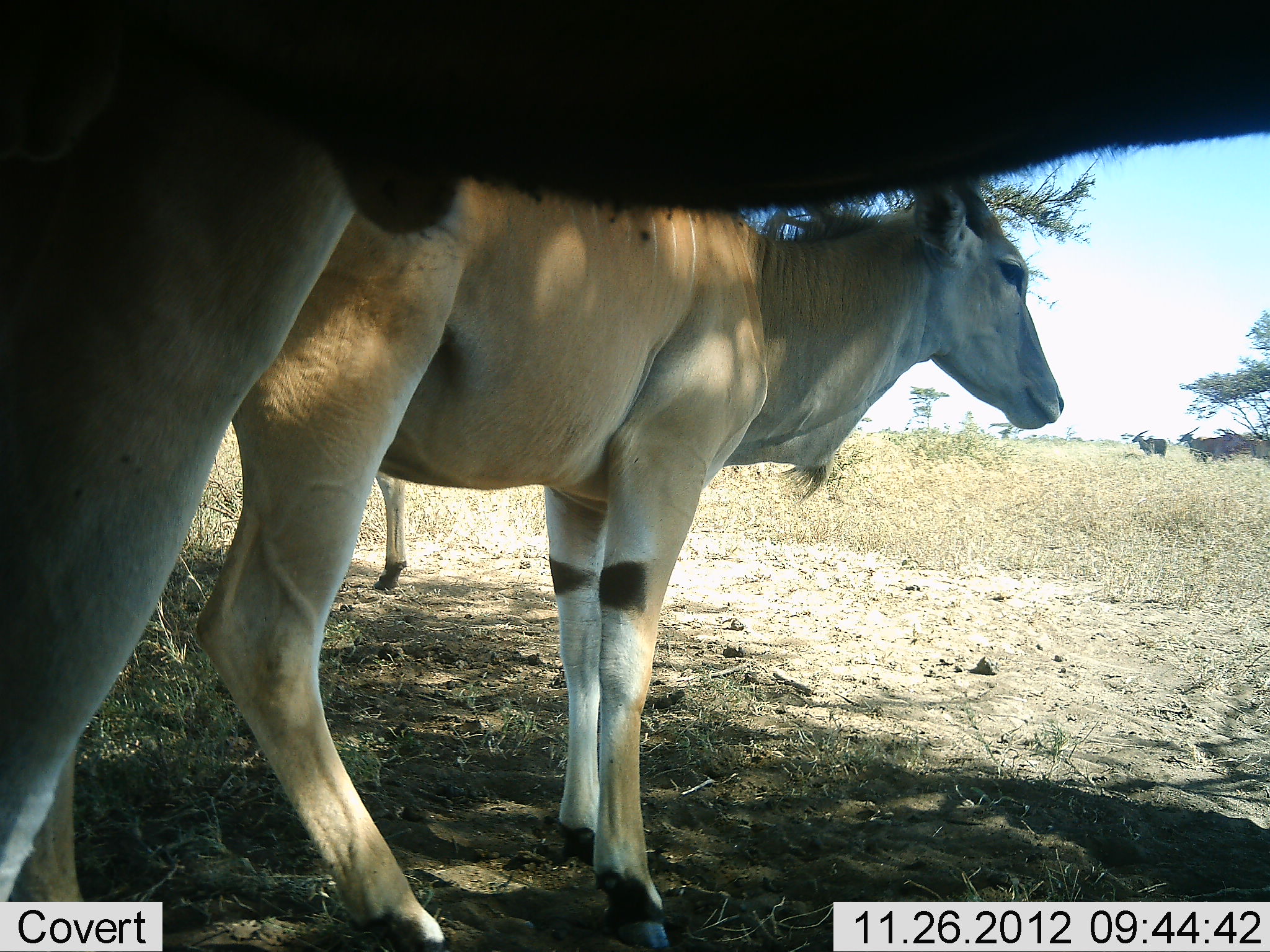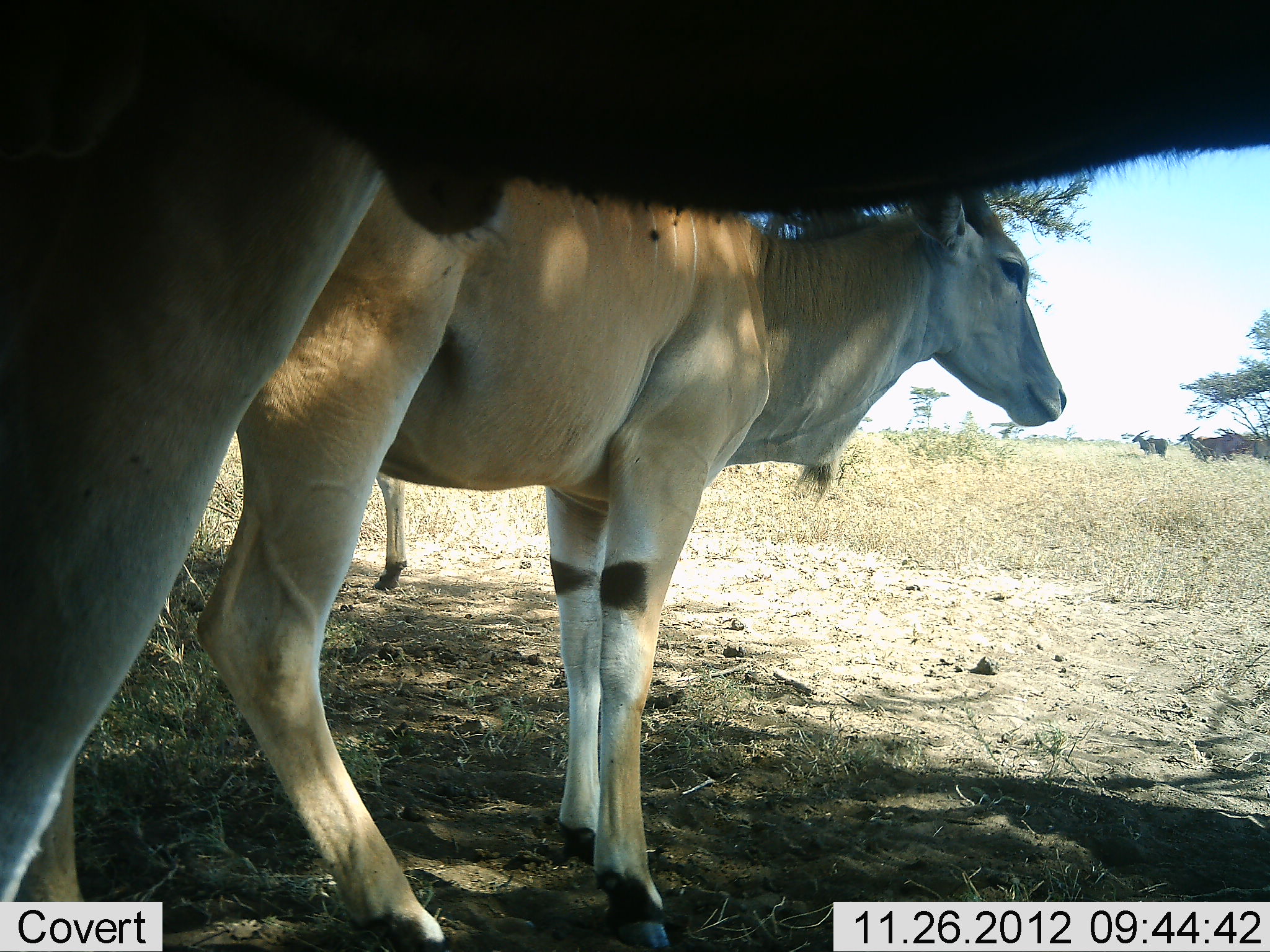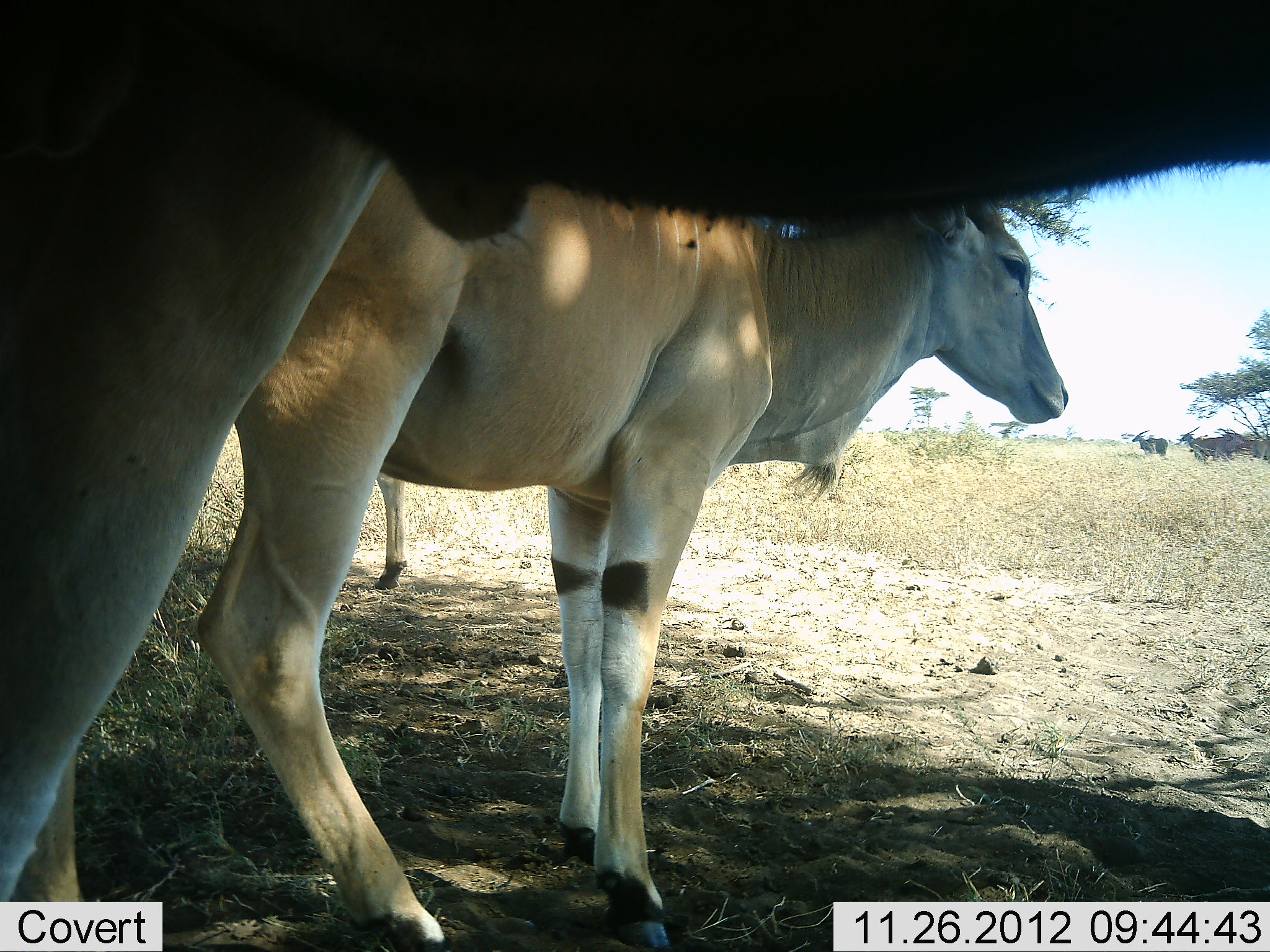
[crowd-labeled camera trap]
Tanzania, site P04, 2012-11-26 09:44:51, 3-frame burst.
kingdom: Animalia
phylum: Chordata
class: Mammalia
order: Artiodactyla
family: Bovidae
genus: Tragelaphus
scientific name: Tragelaphus oryx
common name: eland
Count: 3.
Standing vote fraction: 100%.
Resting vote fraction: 10%.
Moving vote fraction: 0%.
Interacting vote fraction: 0%.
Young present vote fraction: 20%.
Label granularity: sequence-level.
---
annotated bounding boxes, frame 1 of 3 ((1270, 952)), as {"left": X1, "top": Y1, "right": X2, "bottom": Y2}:
animal: {"left": 0, "top": 0, "right": 1269, "bottom": 951}; {"left": 181, "top": 137, "right": 1067, "bottom": 952}; {"left": 375, "top": 452, "right": 409, "bottom": 591}; {"left": 1178, "top": 425, "right": 1226, "bottom": 470}; {"left": 1130, "top": 429, "right": 1168, "bottom": 464}; {"left": 1247, "top": 433, "right": 1270, "bottom": 465}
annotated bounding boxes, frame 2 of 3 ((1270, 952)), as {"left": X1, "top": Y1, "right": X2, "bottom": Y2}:
animal: {"left": 1, "top": 1, "right": 1270, "bottom": 950}; {"left": 199, "top": 165, "right": 1072, "bottom": 952}; {"left": 371, "top": 452, "right": 409, "bottom": 591}; {"left": 1178, "top": 426, "right": 1241, "bottom": 470}; {"left": 1130, "top": 429, "right": 1171, "bottom": 464}; {"left": 1248, "top": 436, "right": 1270, "bottom": 466}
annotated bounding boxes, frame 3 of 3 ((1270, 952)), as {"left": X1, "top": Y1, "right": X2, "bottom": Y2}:
animal: {"left": 1, "top": 1, "right": 1270, "bottom": 952}; {"left": 190, "top": 118, "right": 1069, "bottom": 952}; {"left": 376, "top": 467, "right": 408, "bottom": 591}; {"left": 1180, "top": 426, "right": 1244, "bottom": 470}; {"left": 1128, "top": 430, "right": 1170, "bottom": 462}; {"left": 1248, "top": 436, "right": 1269, "bottom": 465}